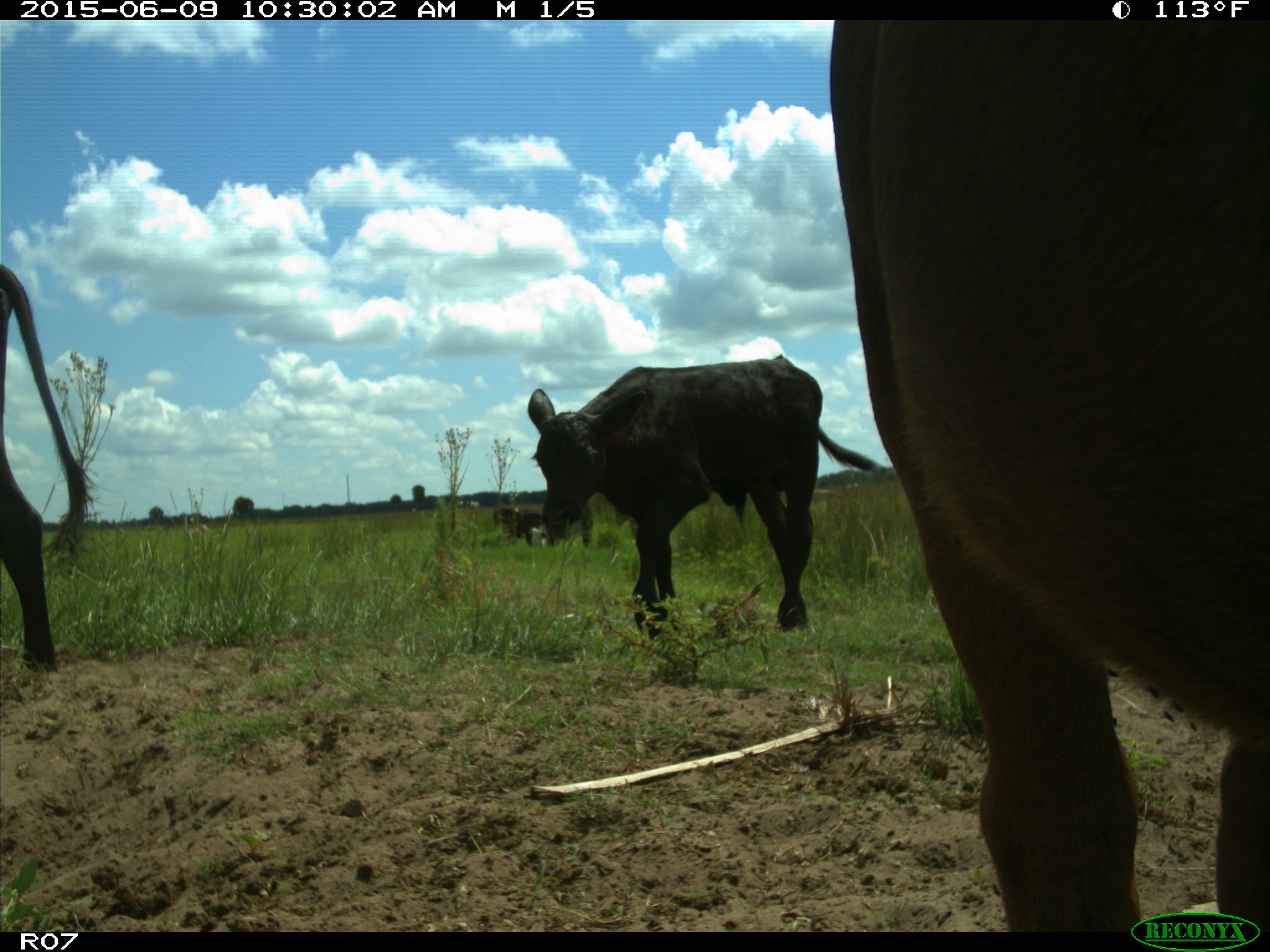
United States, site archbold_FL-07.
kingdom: Animalia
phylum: Chordata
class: Mammalia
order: Artiodactyla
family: Bovidae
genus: Bos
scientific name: Bos taurus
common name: domestic cow